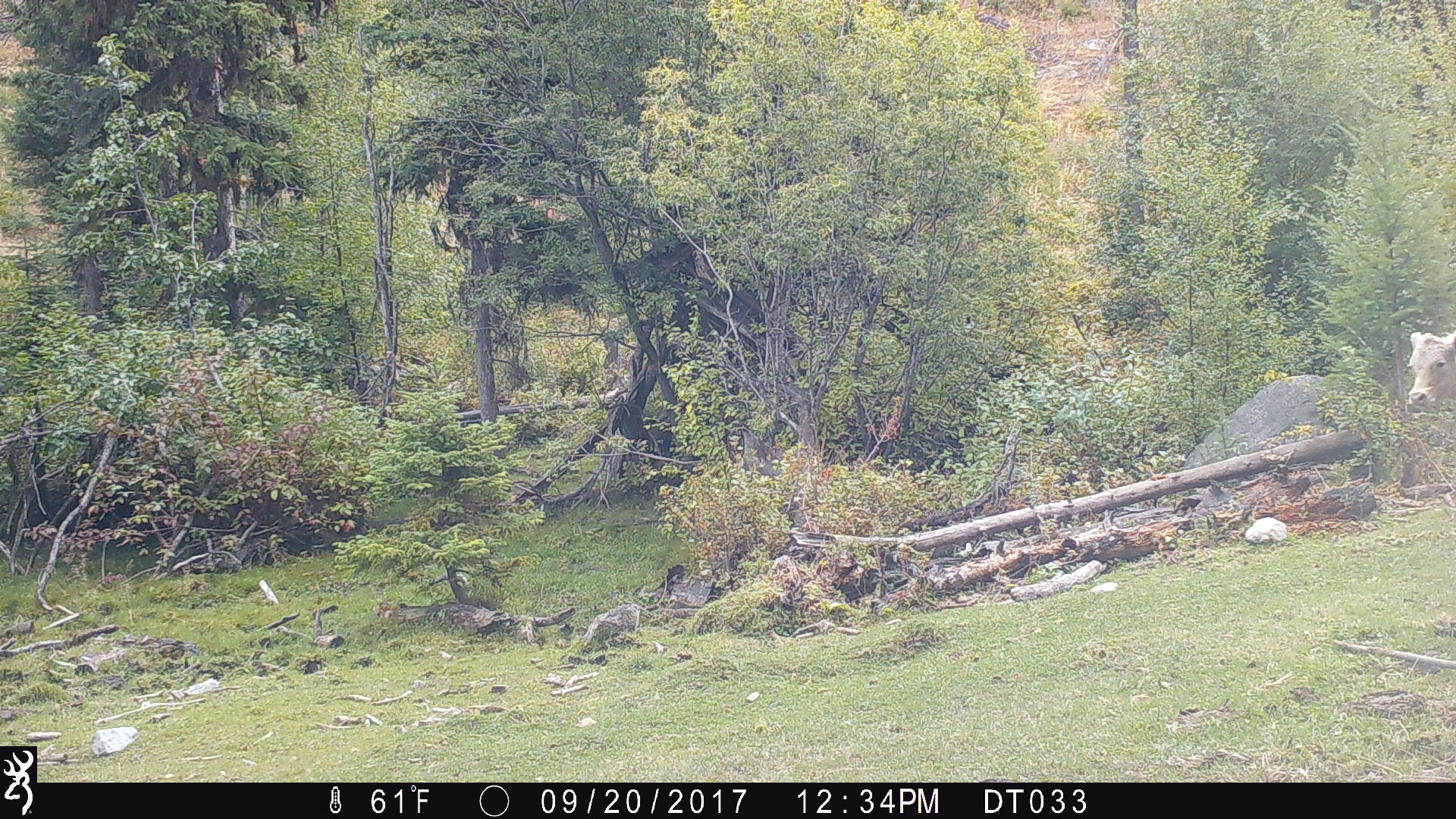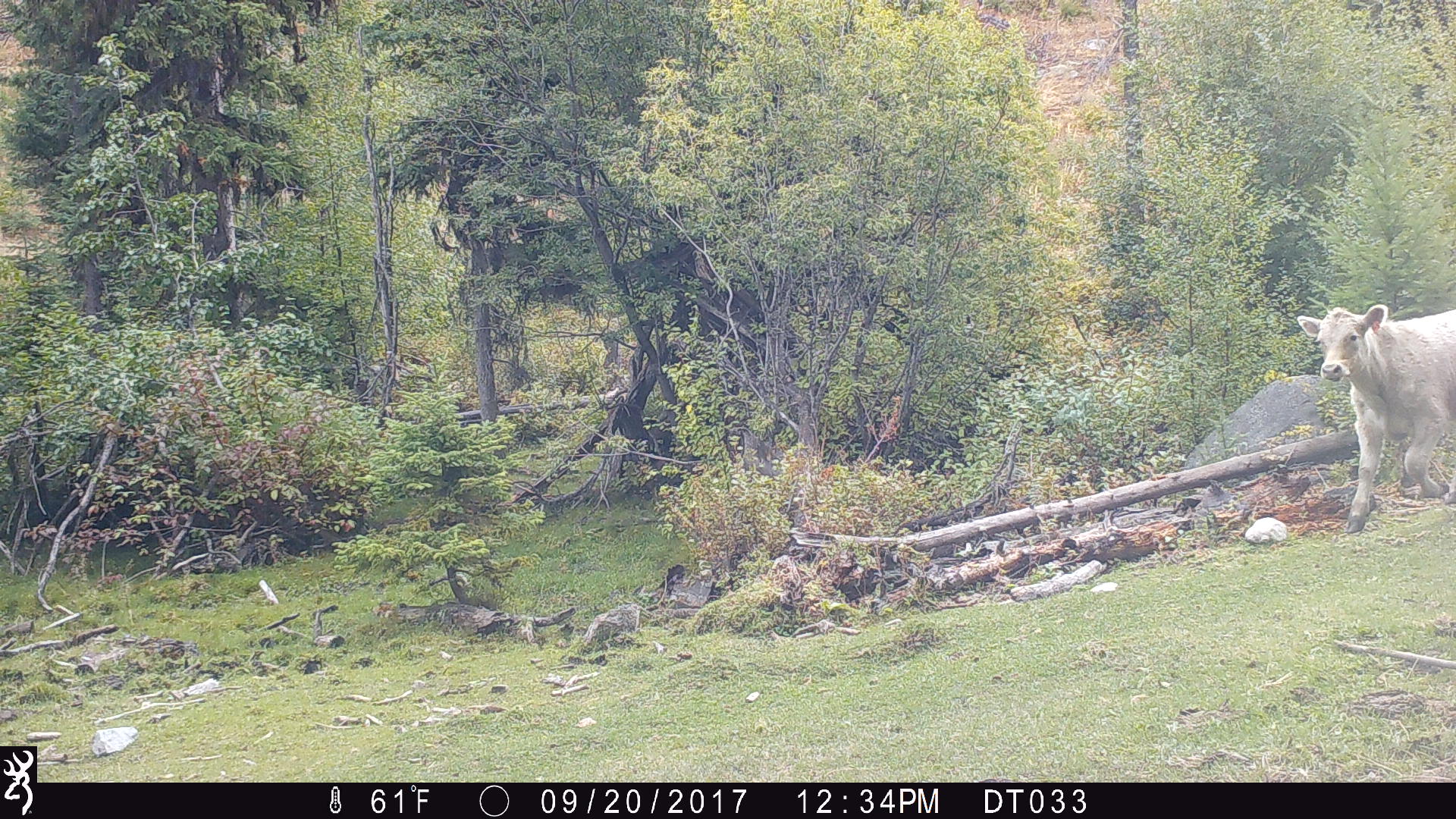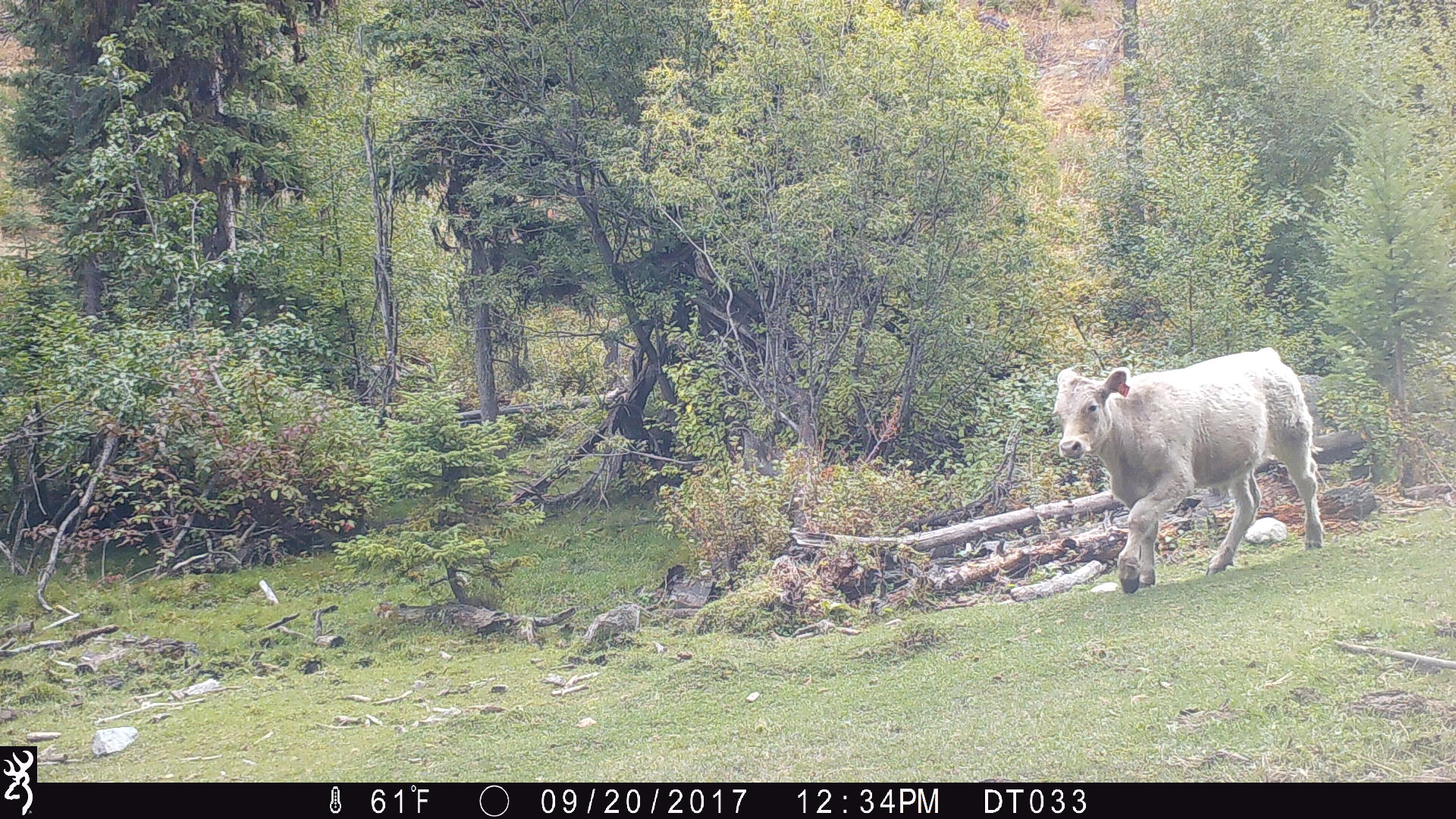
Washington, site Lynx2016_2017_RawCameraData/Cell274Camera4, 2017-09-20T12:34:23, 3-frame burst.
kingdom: Animalia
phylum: Chordata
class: Mammalia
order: Artiodactyla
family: Bovidae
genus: Bos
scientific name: Bos taurus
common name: domestic cattle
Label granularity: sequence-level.